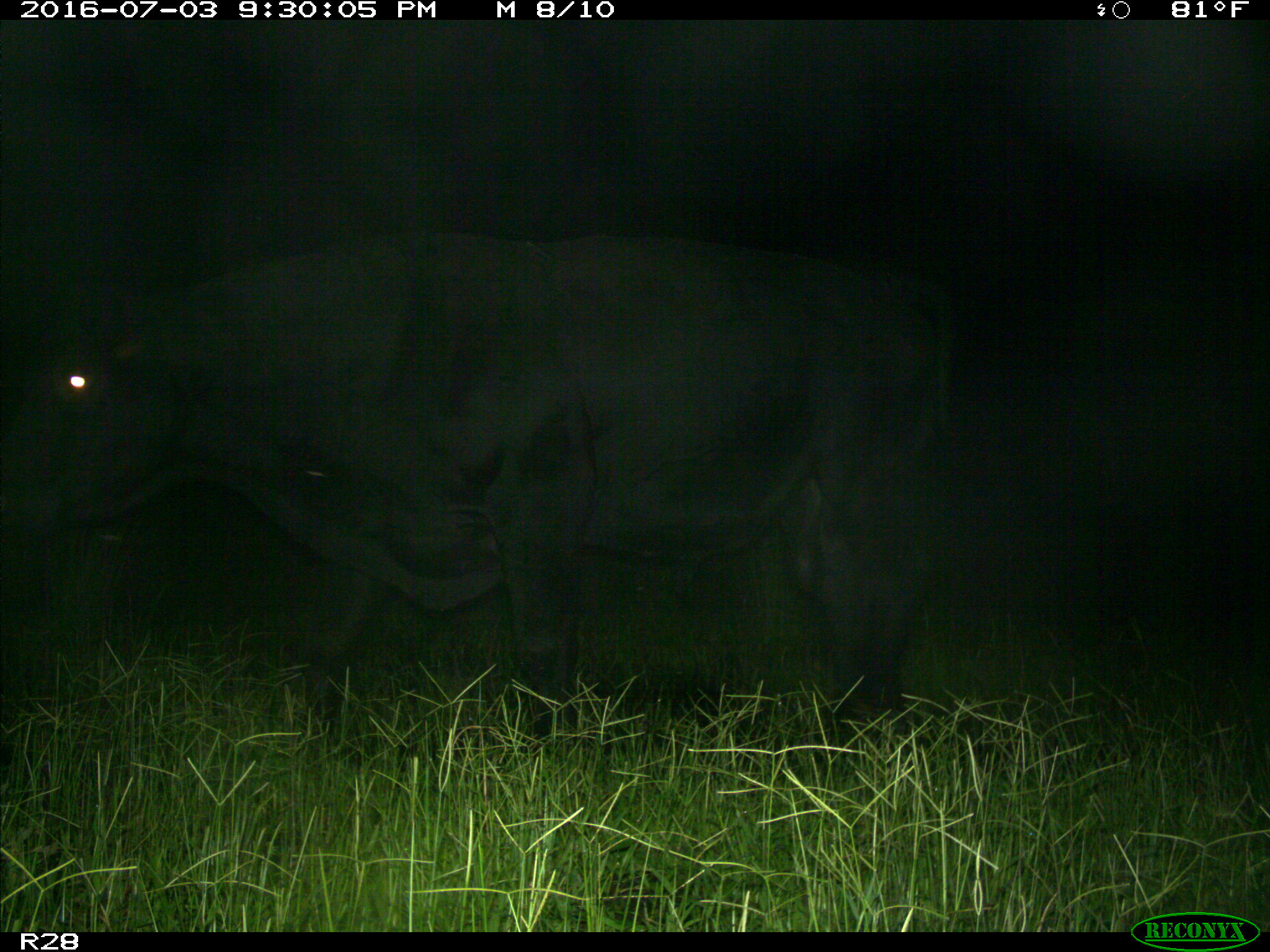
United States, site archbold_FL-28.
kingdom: Animalia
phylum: Chordata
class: Mammalia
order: Artiodactyla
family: Bovidae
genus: Bos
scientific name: Bos taurus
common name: domestic cow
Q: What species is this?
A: Bos taurus (domestic cow).